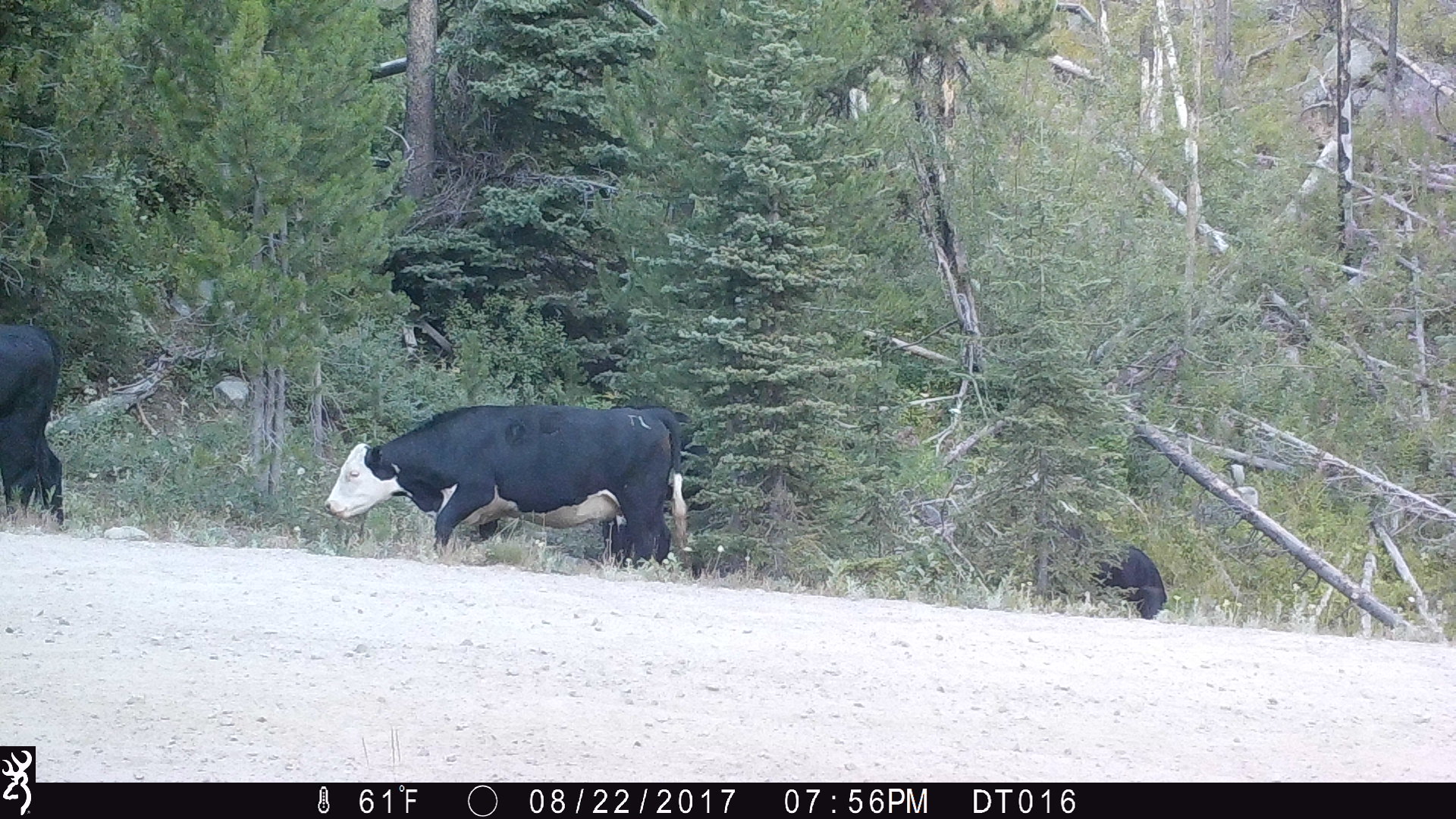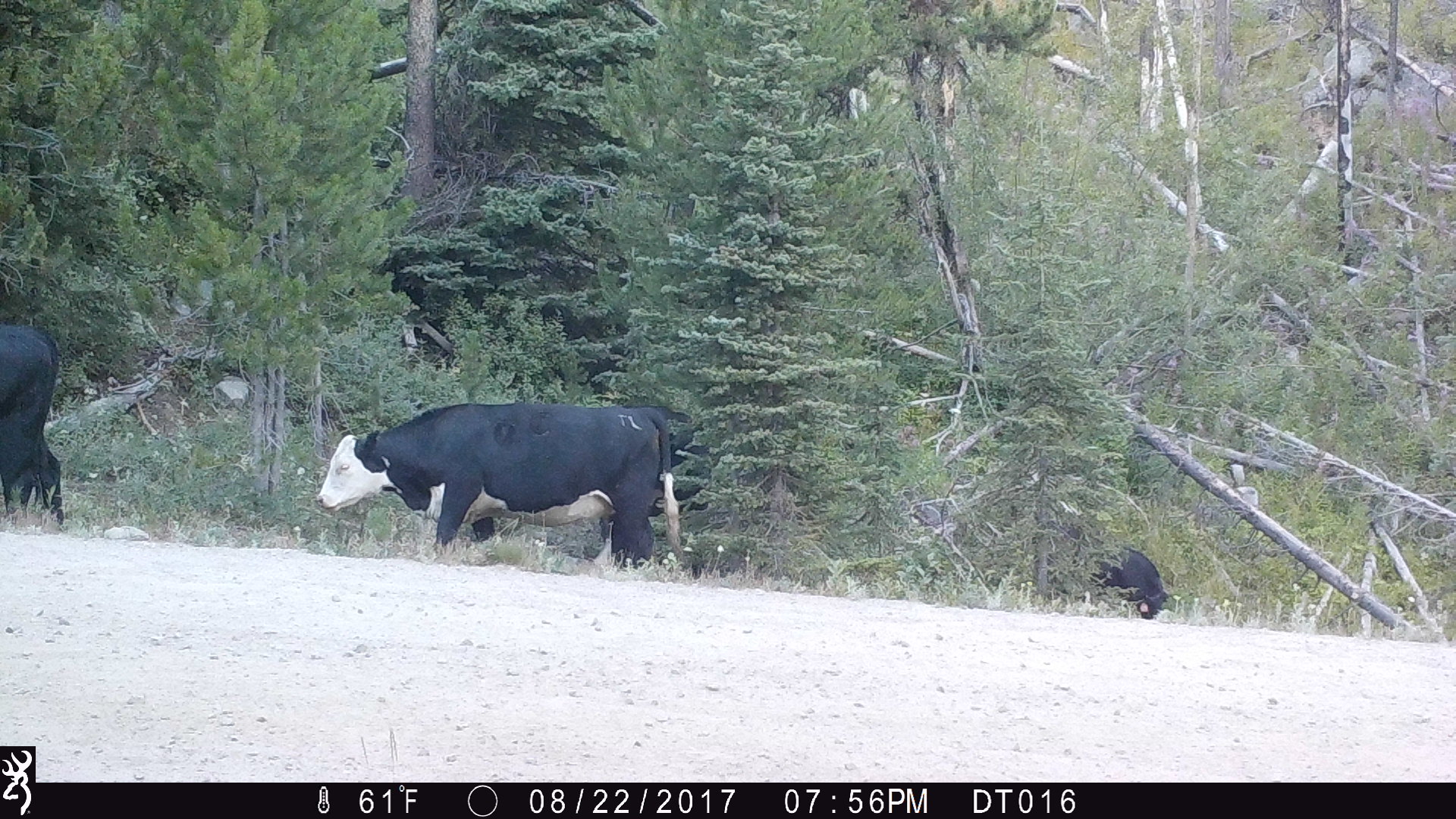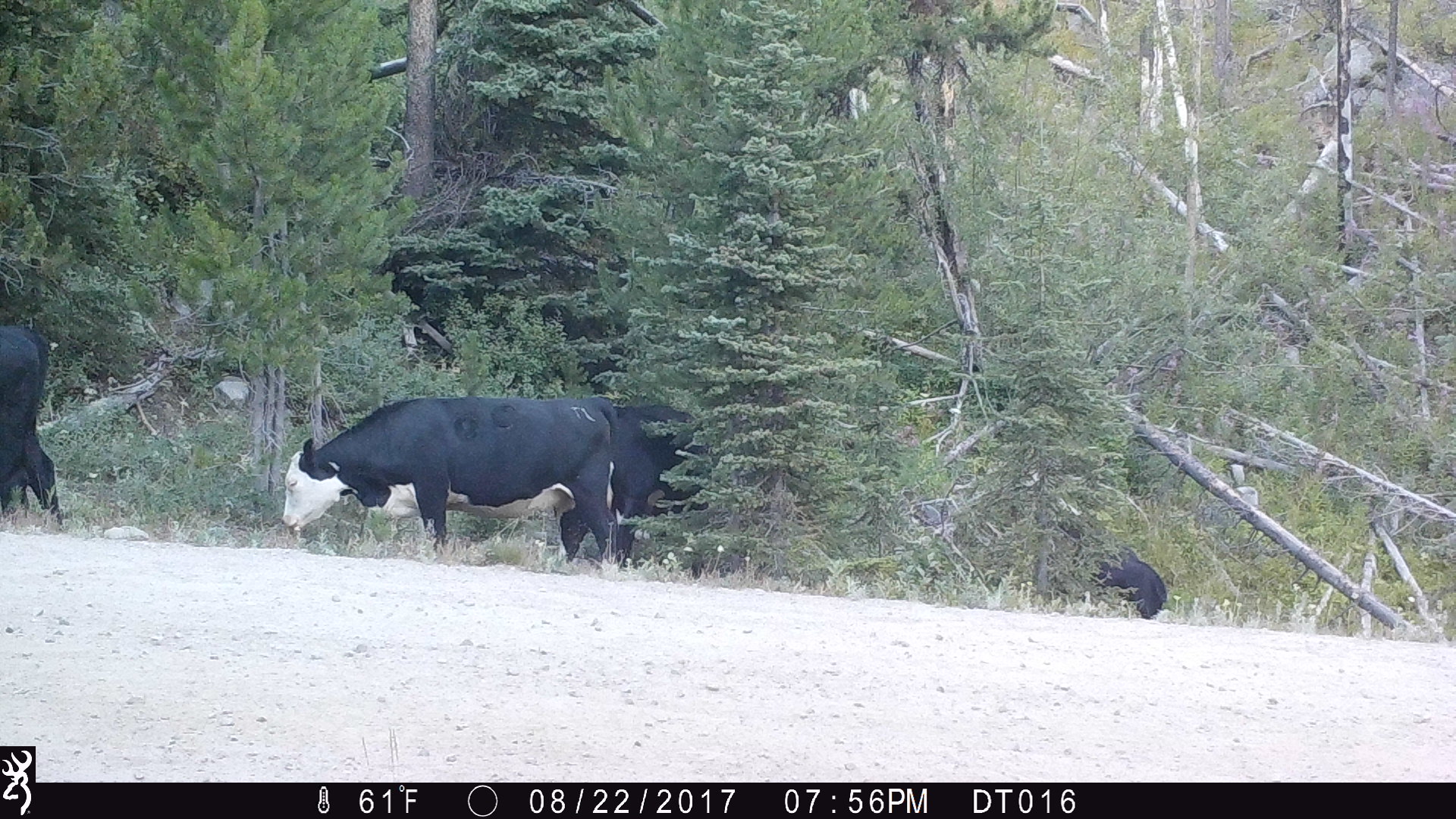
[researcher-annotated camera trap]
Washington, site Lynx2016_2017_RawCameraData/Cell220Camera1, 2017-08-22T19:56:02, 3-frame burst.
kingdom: Animalia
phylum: Chordata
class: Mammalia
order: Artiodactyla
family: Bovidae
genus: Bos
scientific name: Bos taurus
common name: domestic cattle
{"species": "domestic cattle (Bos taurus)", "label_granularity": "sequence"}